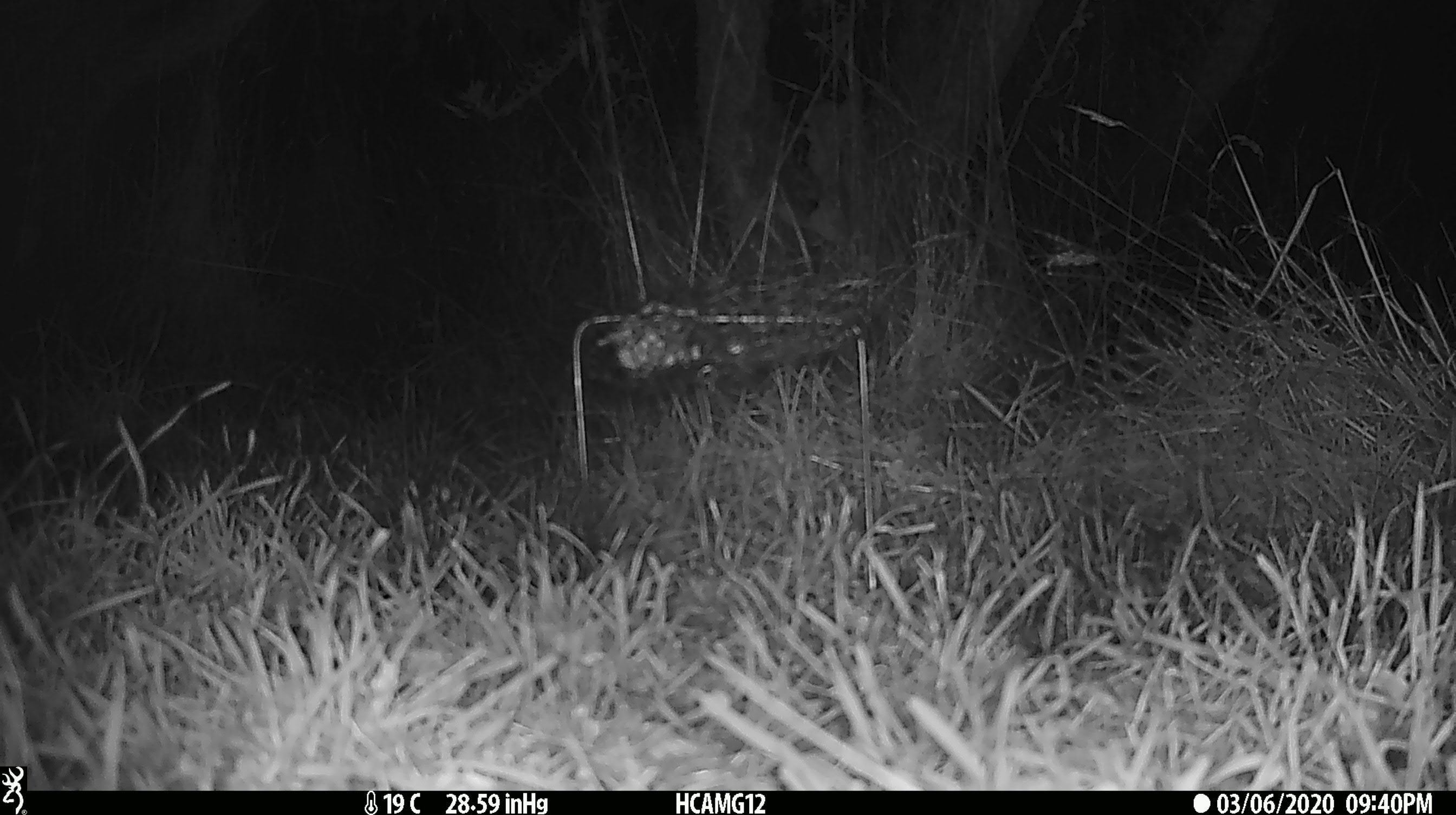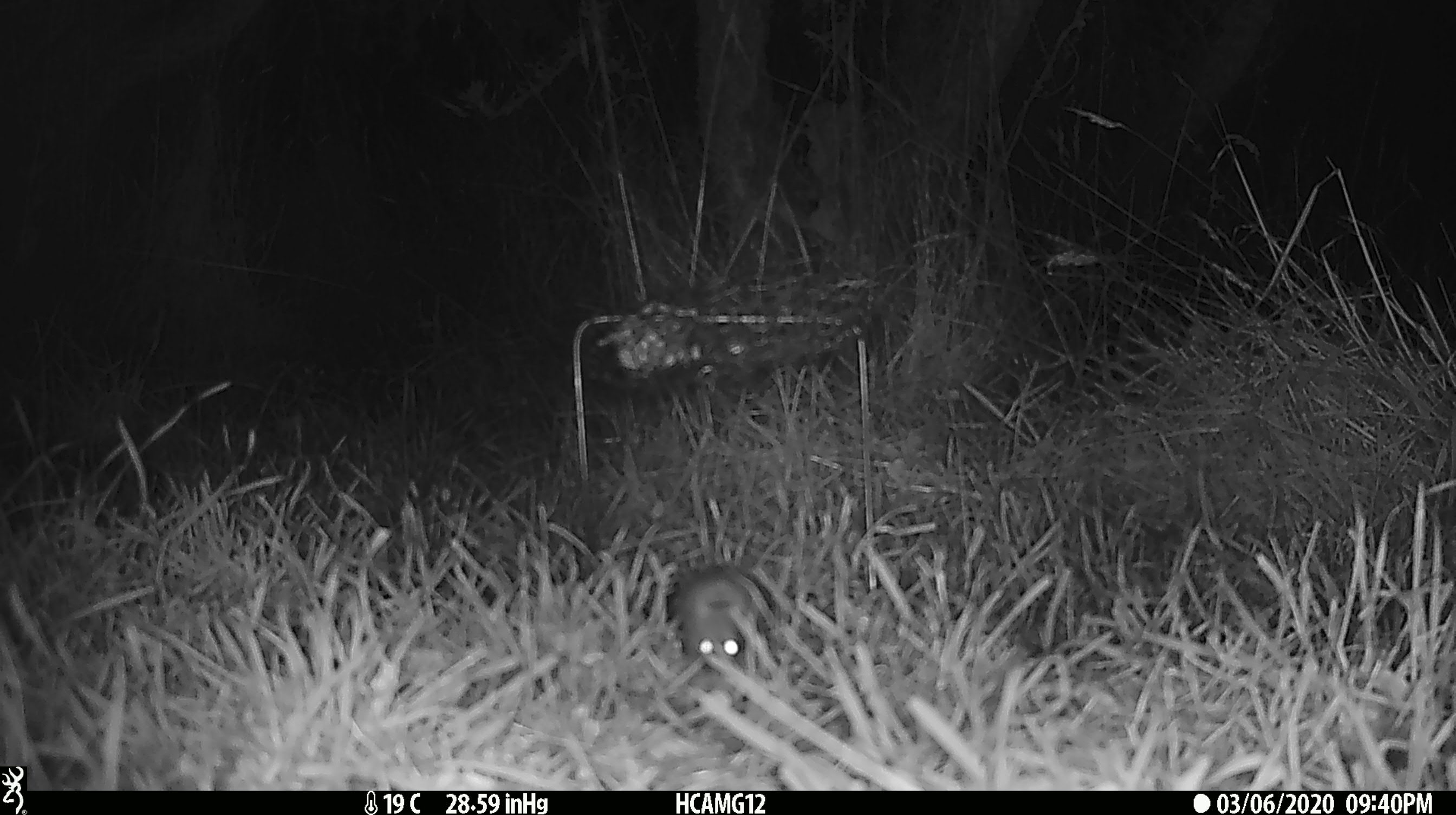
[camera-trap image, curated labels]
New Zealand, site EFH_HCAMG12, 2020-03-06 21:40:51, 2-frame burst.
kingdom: Animalia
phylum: Chordata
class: Mammalia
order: Rodentia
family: Muridae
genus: Mus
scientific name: Mus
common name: mouse